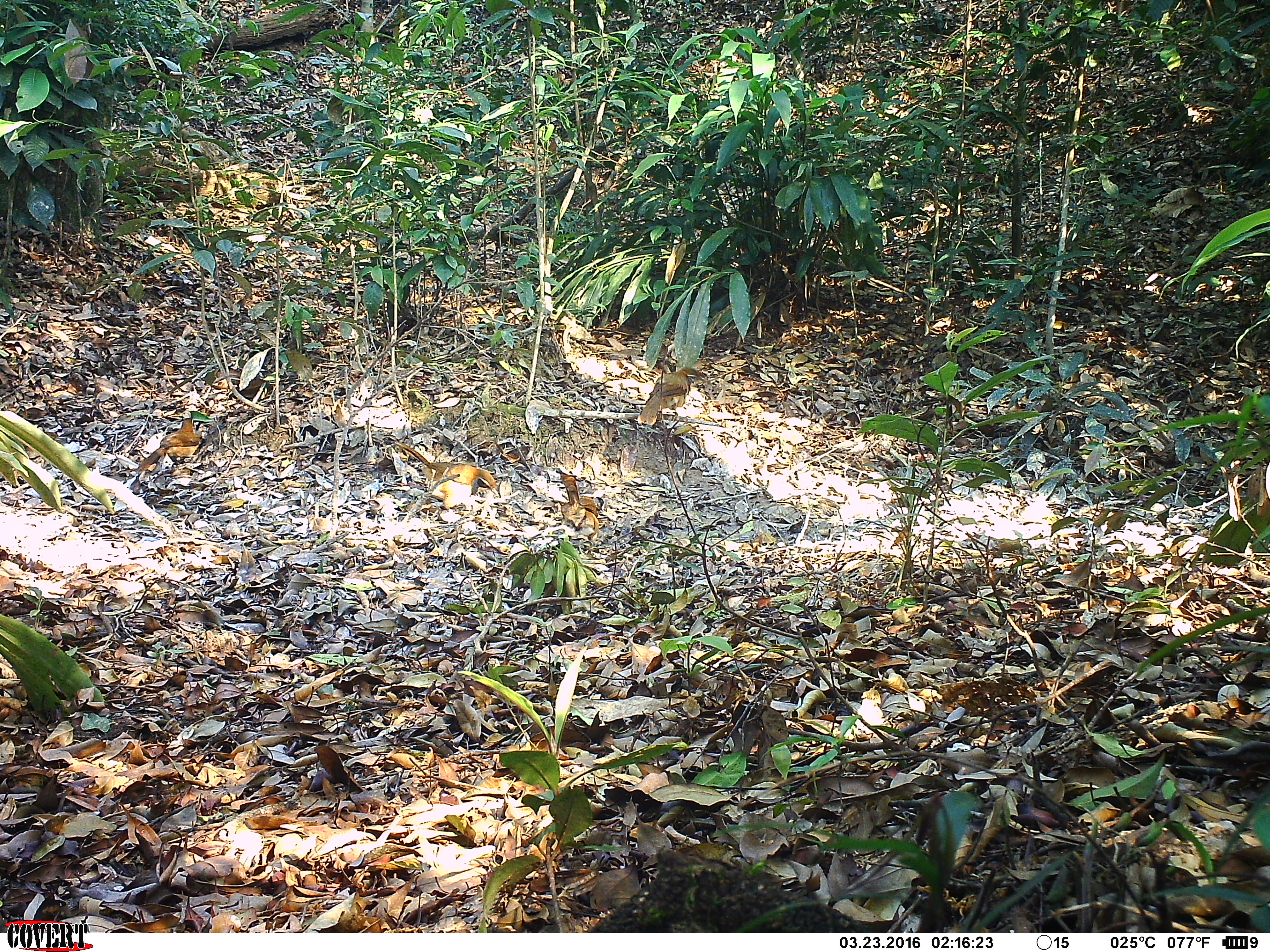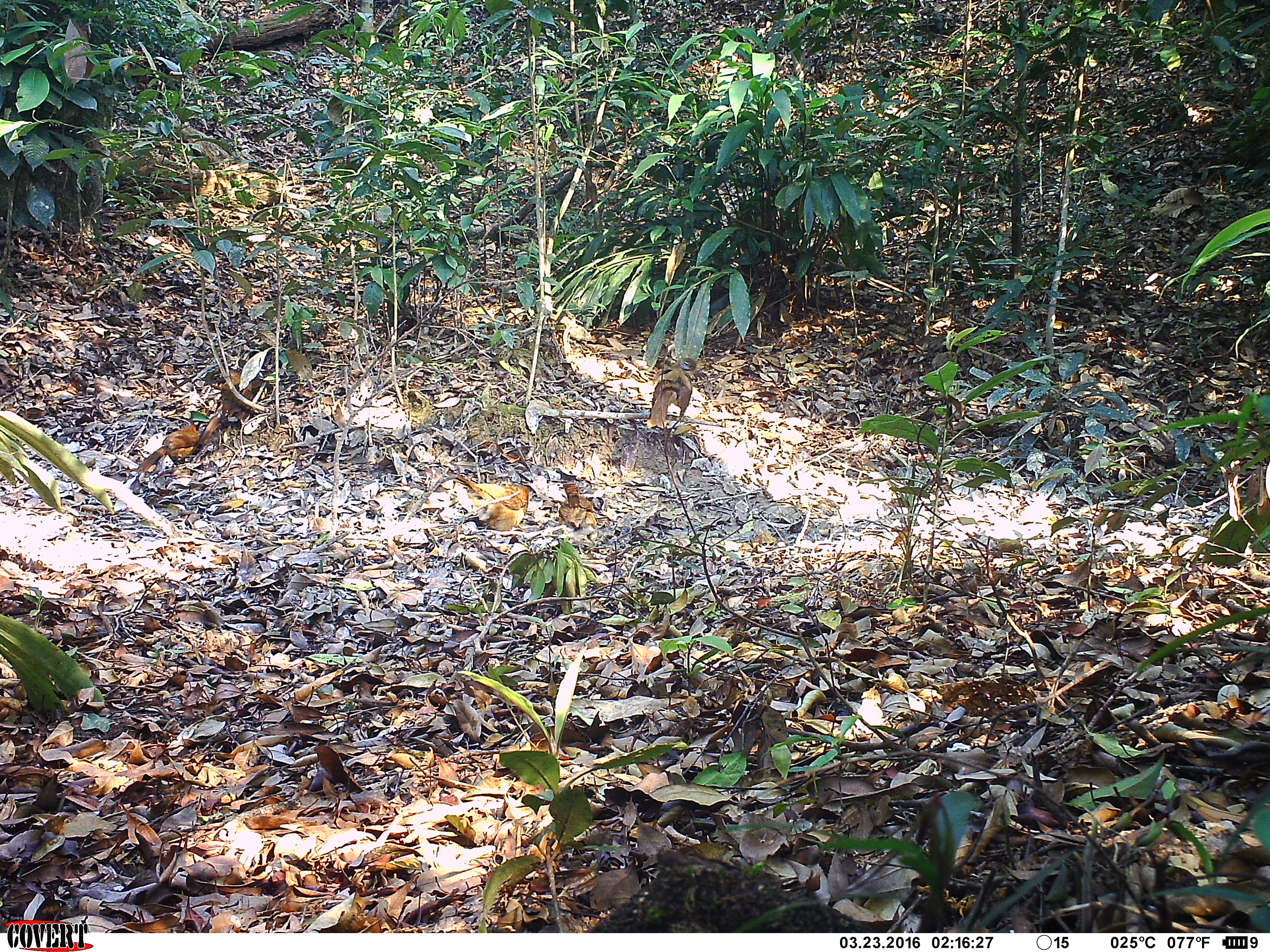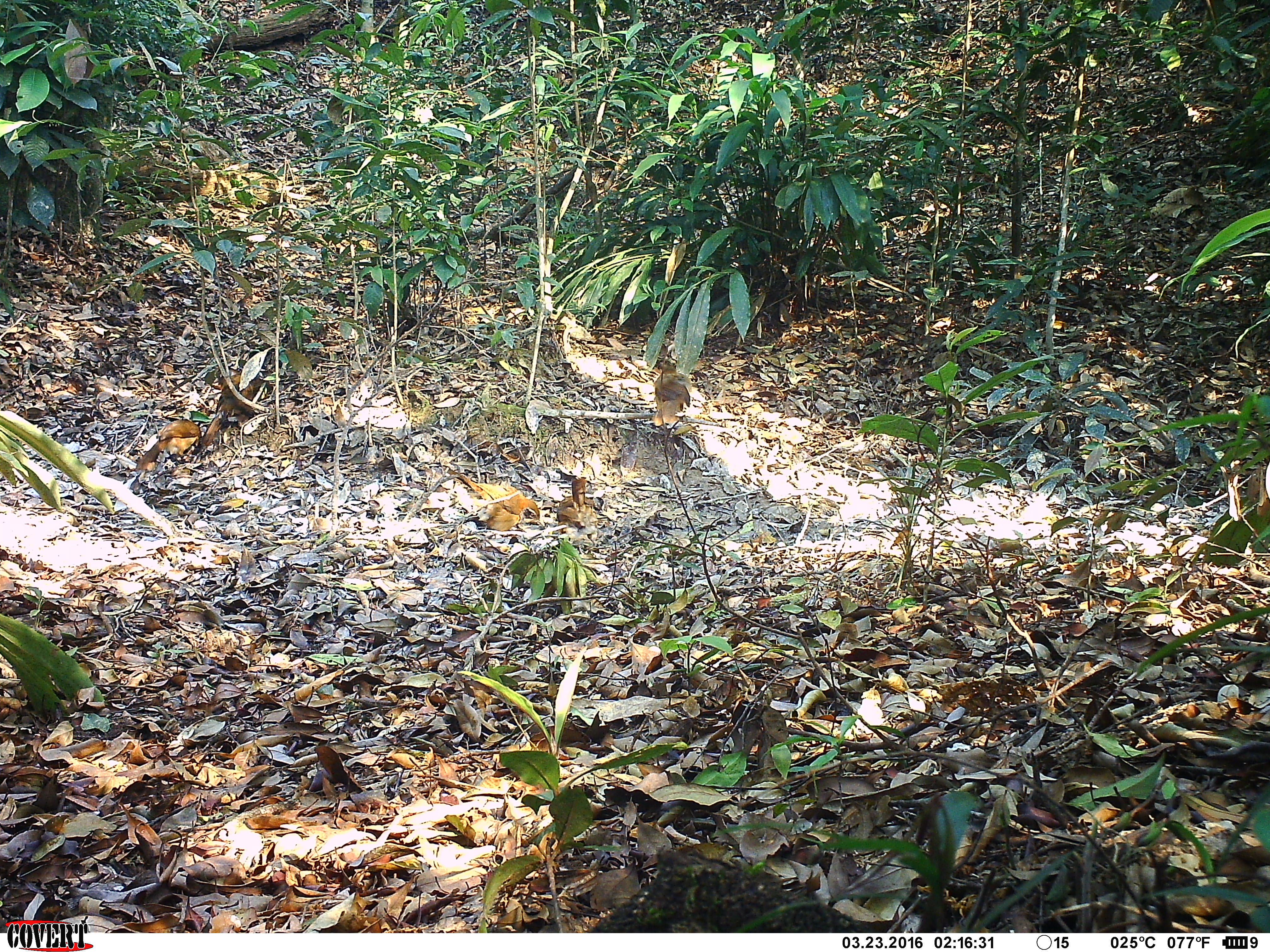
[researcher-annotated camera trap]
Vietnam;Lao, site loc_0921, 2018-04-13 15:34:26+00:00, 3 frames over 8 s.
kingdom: Animalia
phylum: Chordata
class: Aves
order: Passeriformes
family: Leiothrichidae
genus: Pterorhinus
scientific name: Pterorhinus pectoralis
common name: necklaced laughingthrush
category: necklaced laughingthrush sp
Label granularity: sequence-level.